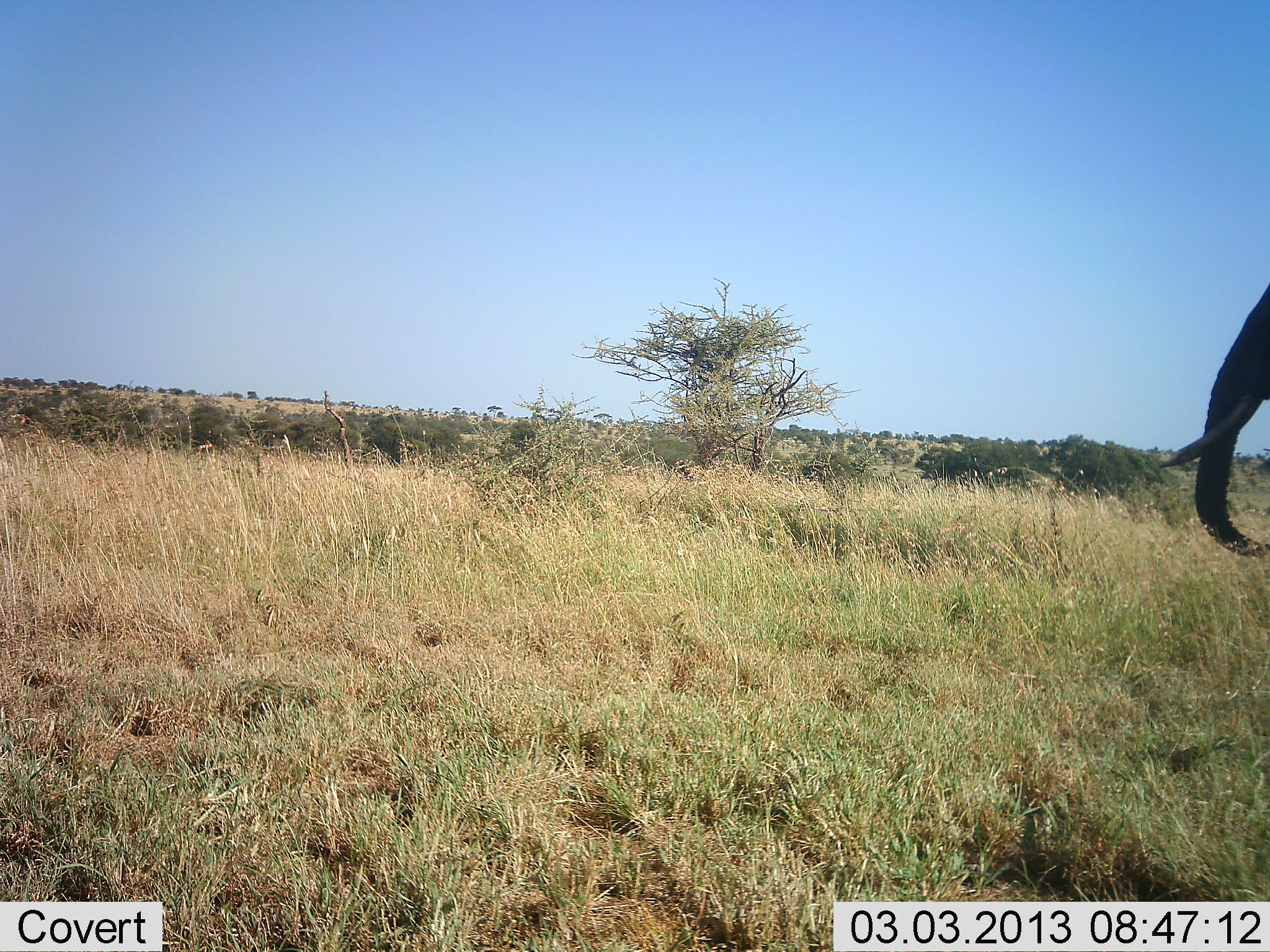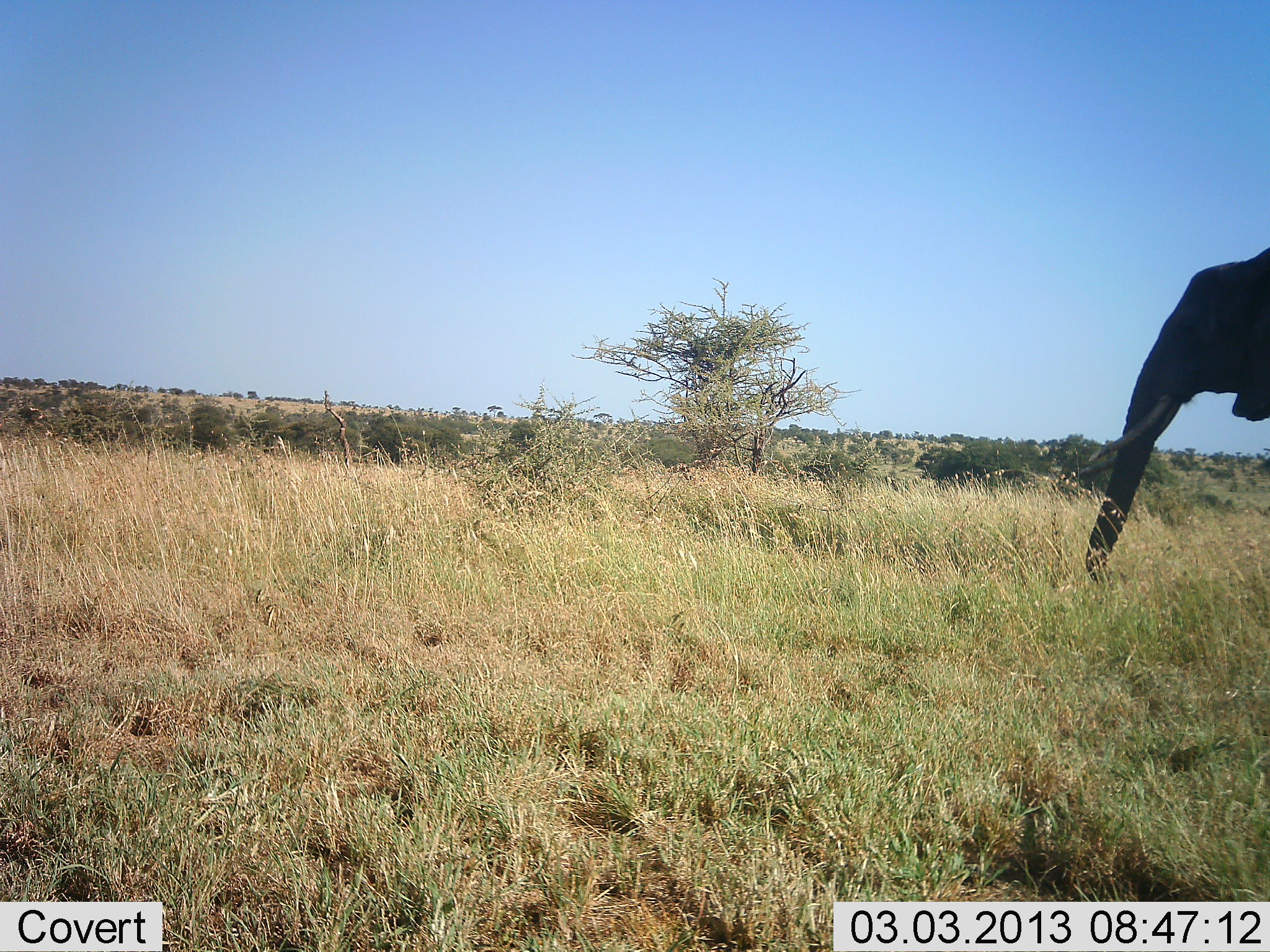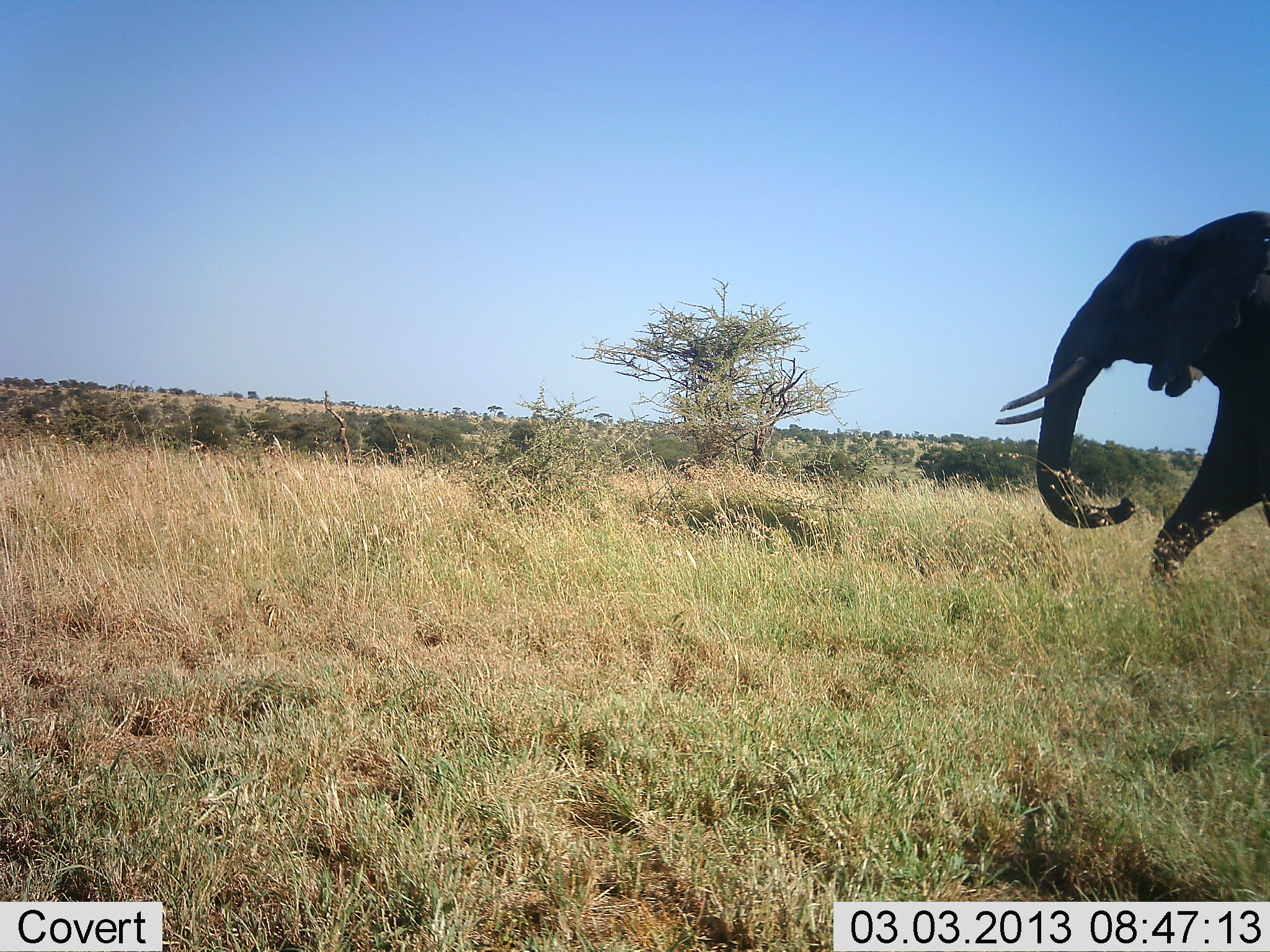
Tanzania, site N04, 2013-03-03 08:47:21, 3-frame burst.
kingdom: Animalia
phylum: Chordata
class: Mammalia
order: Proboscidea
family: Elephantidae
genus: Loxodonta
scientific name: Loxodonta africana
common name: african bush elephant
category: elephant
Elephant (african bush elephant) (Loxodonta africana), count 1. Behavior (volunteer vote fractions): standing 4%, resting 0%, moving 96%, interacting 0%. Young present (vote fraction): 0%. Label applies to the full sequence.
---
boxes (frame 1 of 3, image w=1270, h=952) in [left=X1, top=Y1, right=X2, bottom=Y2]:
animal: [left=1159, top=280, right=1269, bottom=560]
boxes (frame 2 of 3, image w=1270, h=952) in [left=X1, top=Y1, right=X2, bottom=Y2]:
animal: [left=1077, top=243, right=1268, bottom=582]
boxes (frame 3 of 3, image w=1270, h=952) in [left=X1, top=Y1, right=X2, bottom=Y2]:
animal: [left=995, top=208, right=1269, bottom=582]